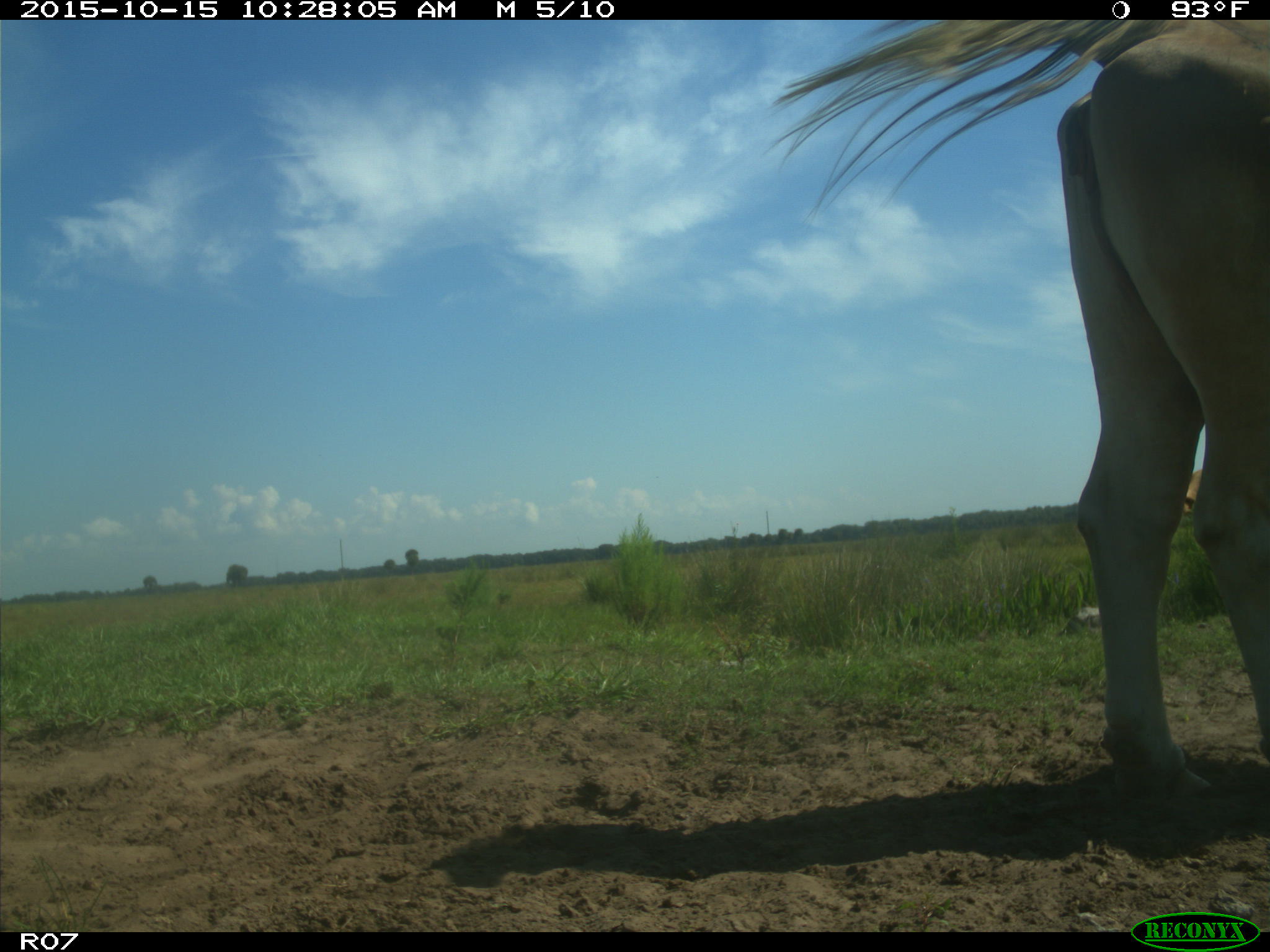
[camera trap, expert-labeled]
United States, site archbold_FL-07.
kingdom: Animalia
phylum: Chordata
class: Mammalia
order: Artiodactyla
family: Bovidae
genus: Bos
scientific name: Bos taurus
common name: domestic cow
Bos taurus (domestic cow).